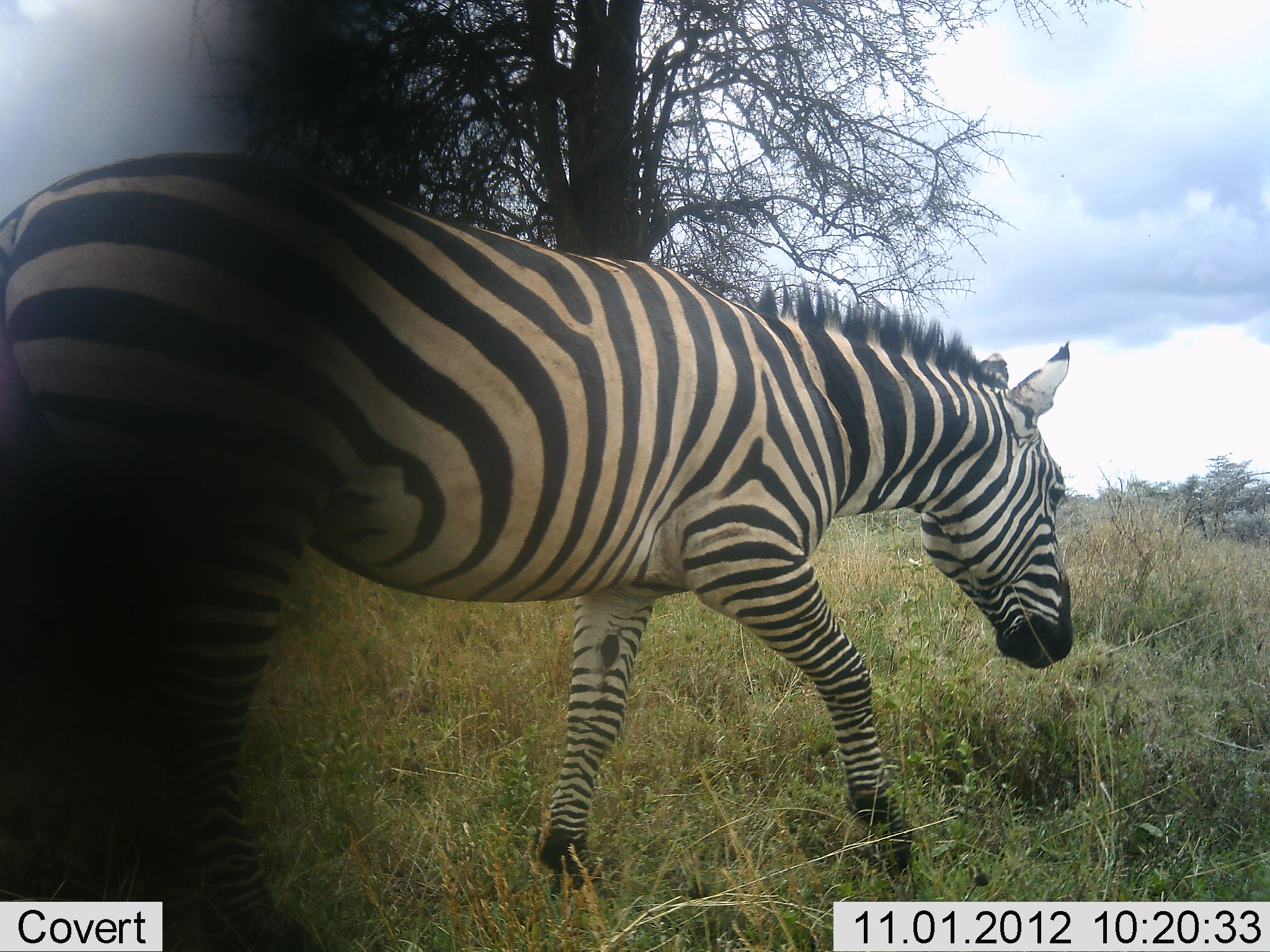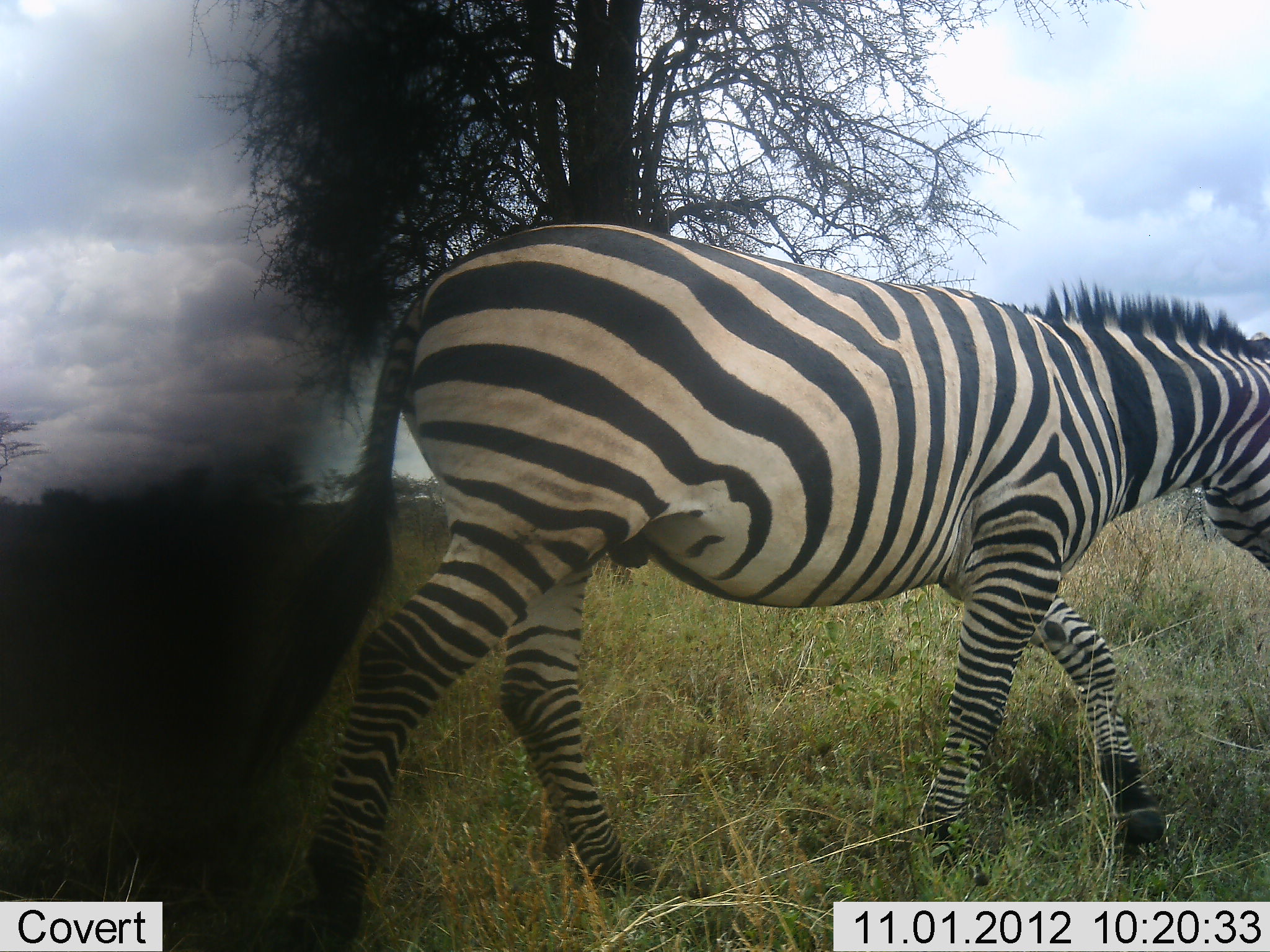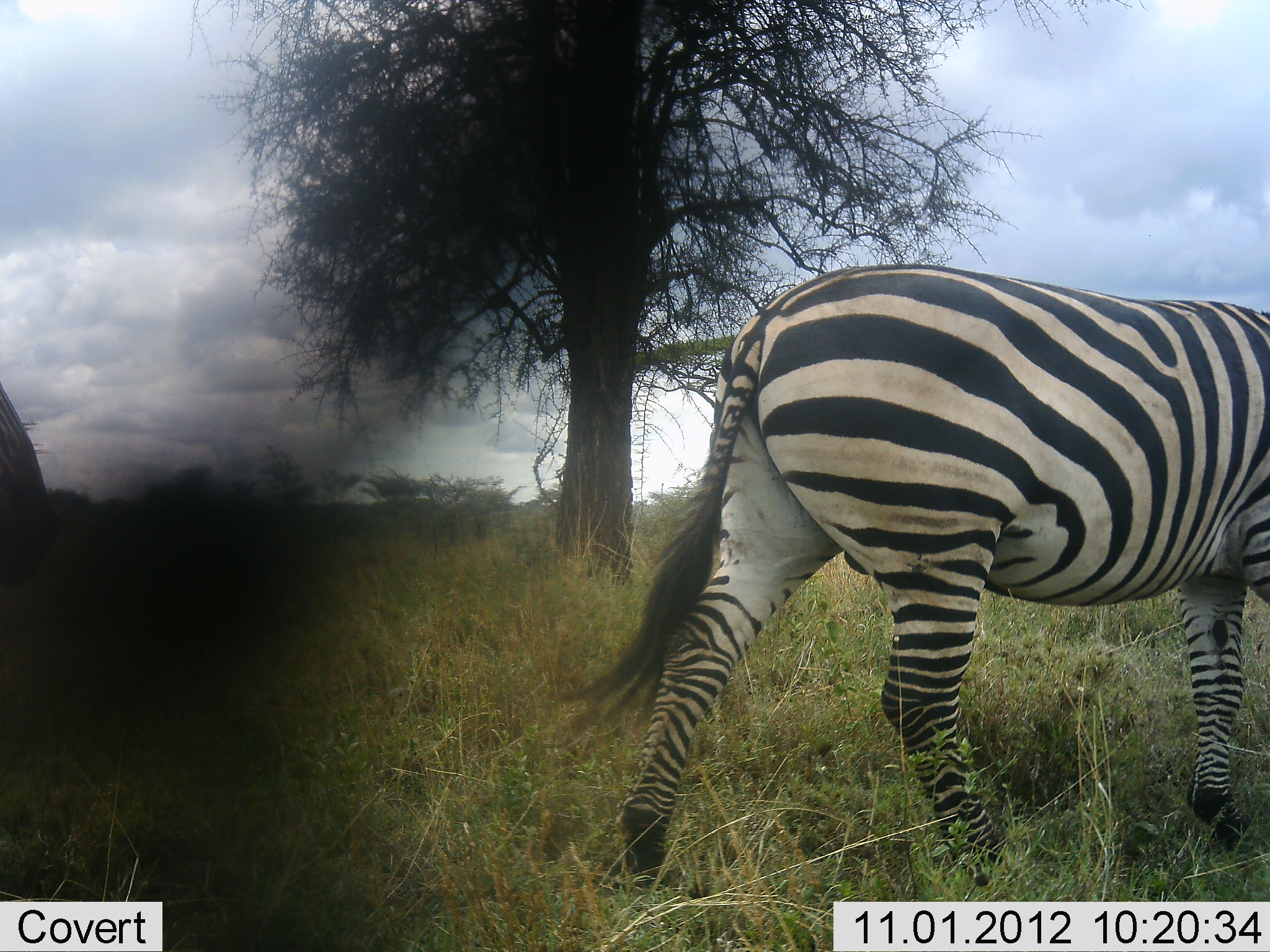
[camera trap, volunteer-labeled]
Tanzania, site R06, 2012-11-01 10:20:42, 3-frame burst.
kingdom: Animalia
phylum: Chordata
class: Mammalia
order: Perissodactyla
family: Equidae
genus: Equus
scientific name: Equus quagga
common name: plains zebra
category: zebra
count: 2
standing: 9%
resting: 0%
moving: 100%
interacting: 0%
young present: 0%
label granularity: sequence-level